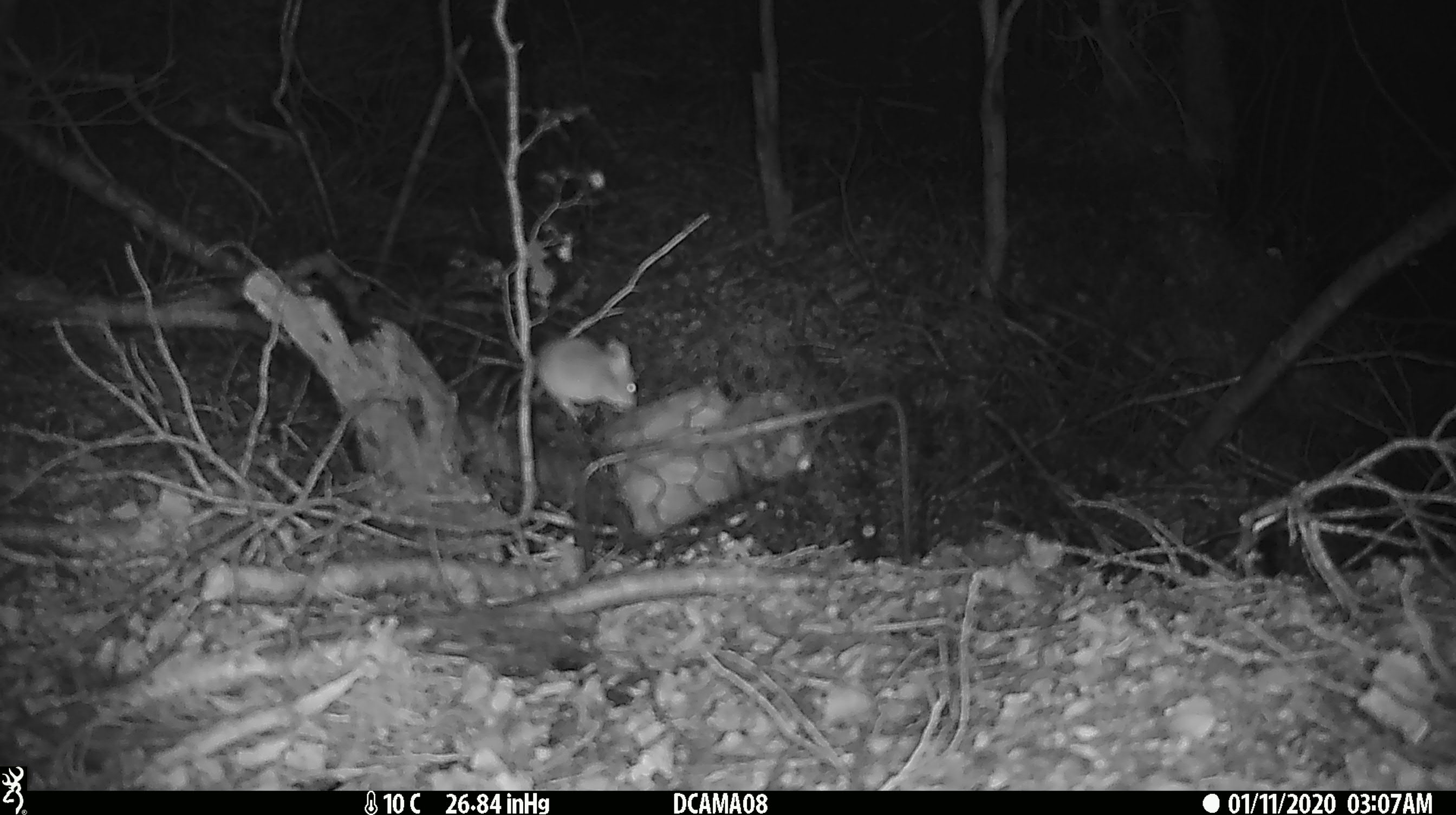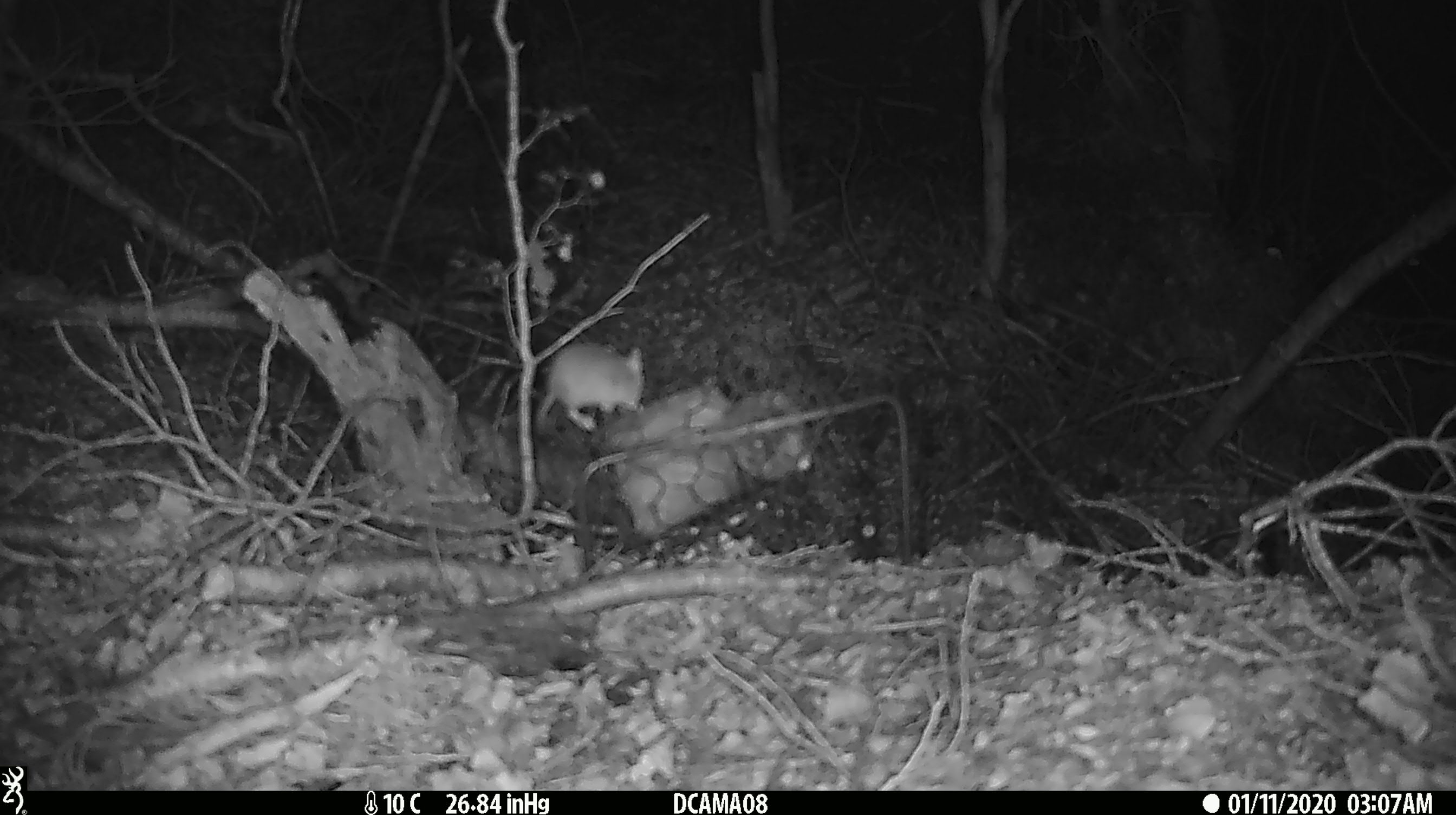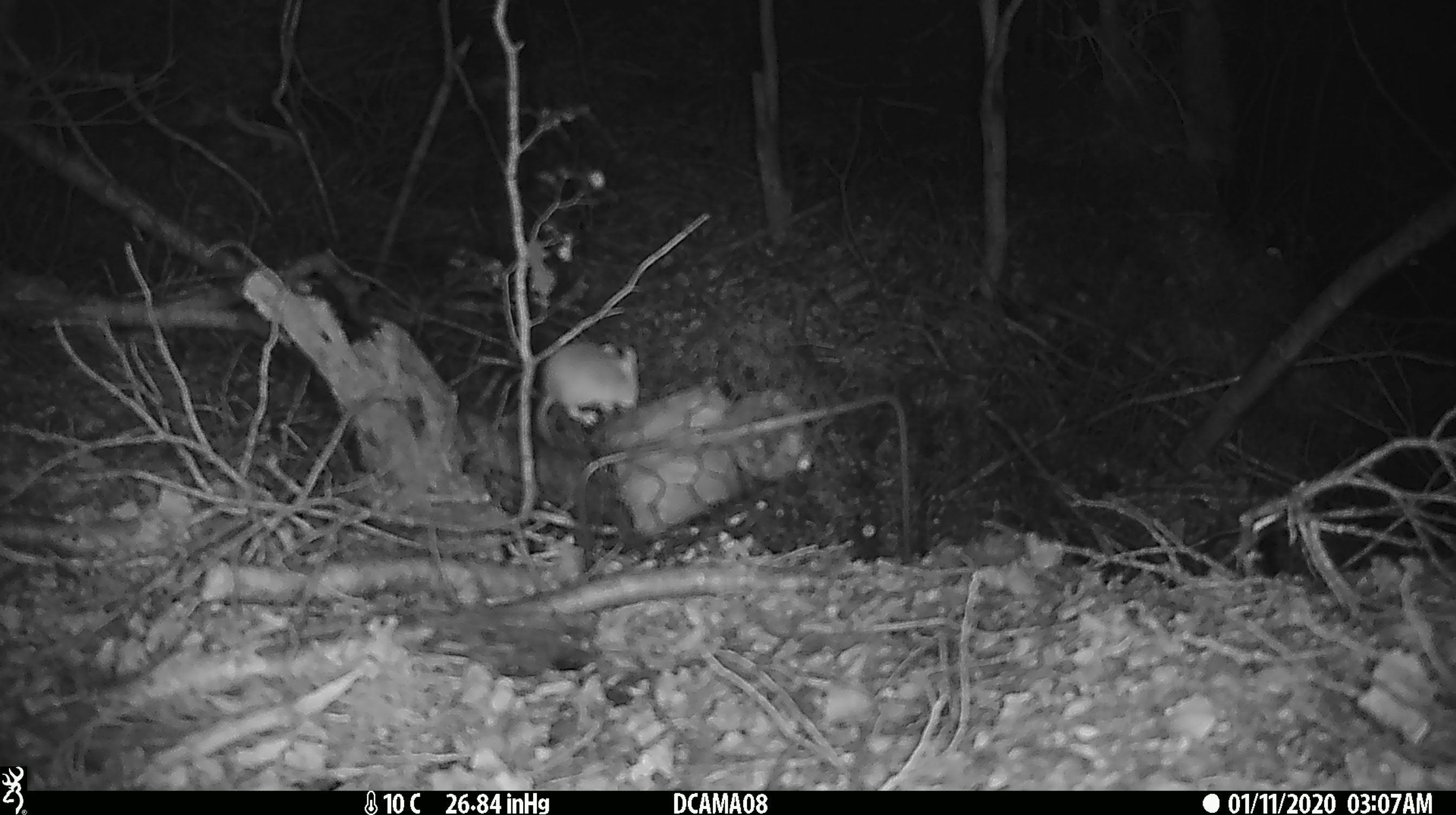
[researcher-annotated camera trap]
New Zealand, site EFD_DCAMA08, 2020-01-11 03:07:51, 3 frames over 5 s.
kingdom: Animalia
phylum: Chordata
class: Mammalia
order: Rodentia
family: Muridae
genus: Mus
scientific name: Mus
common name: mouse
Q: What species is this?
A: Mouse (Mus).